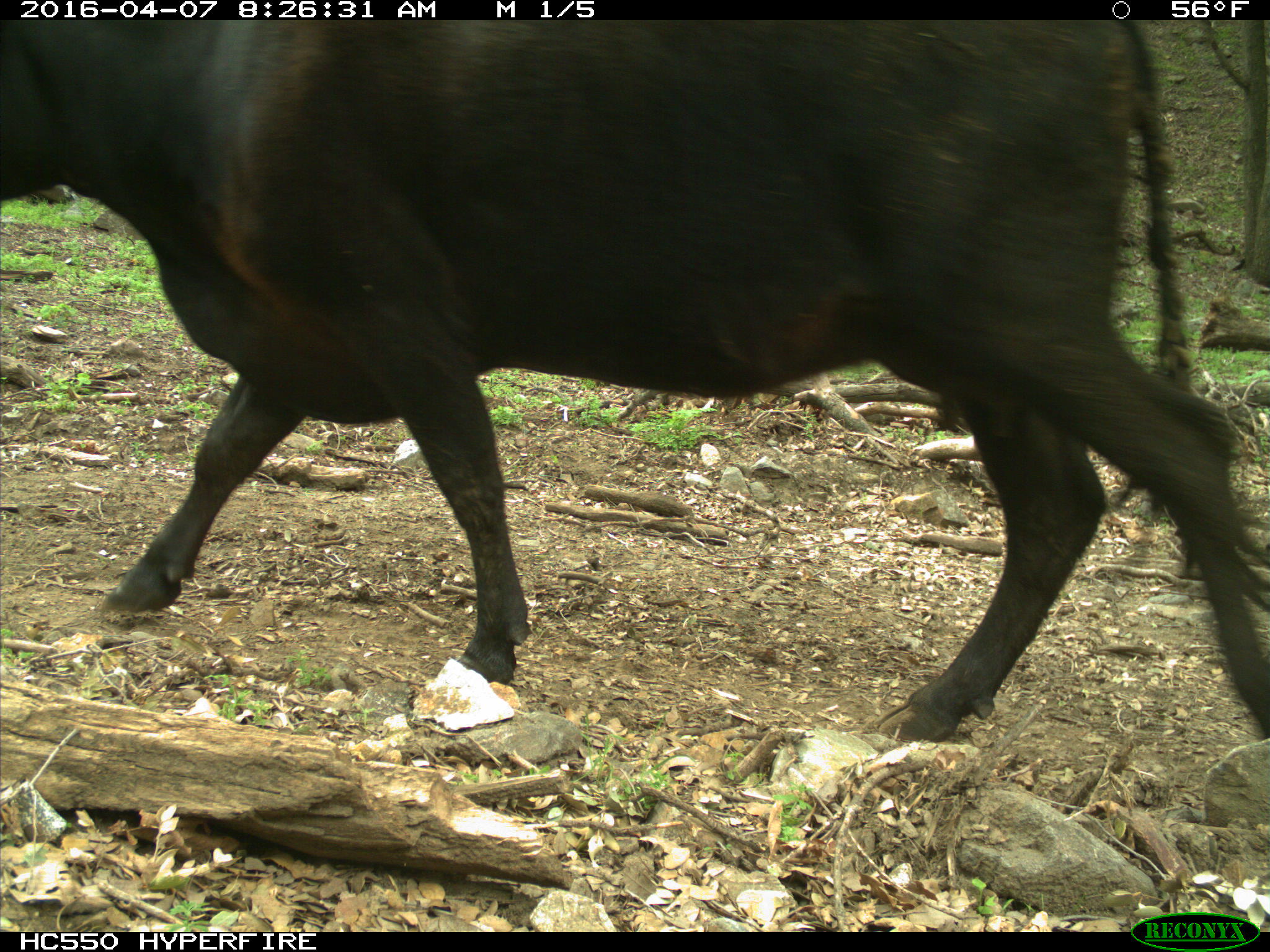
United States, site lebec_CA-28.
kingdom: Animalia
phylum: Chordata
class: Mammalia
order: Artiodactyla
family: Bovidae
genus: Bos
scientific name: Bos taurus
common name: domestic cow